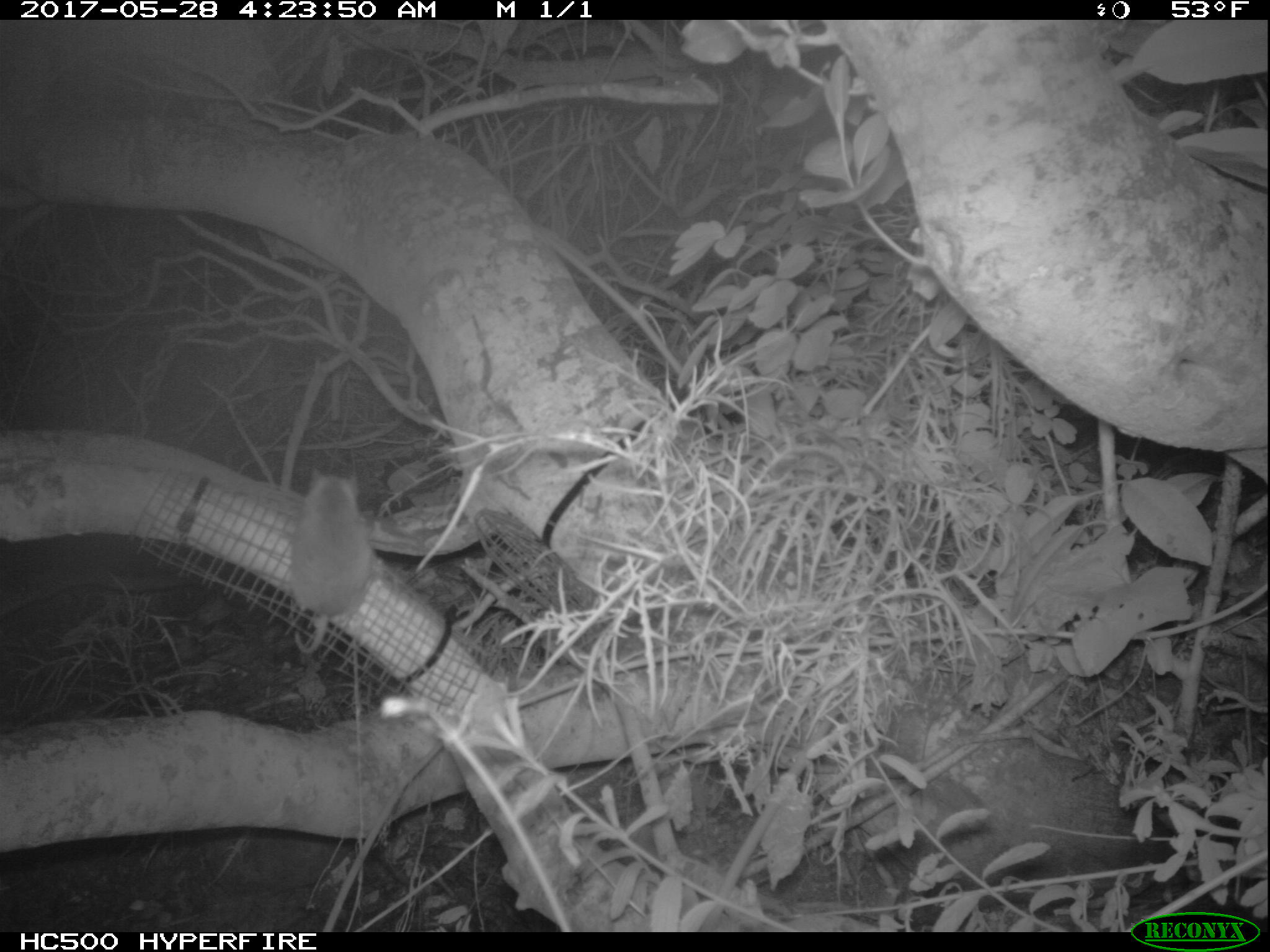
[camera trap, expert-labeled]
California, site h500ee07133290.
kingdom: Animalia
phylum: Chordata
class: Mammalia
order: Rodentia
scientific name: Rodentia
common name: rodent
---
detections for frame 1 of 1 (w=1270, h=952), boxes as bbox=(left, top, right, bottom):
rodent: bbox=(281, 463, 375, 653)